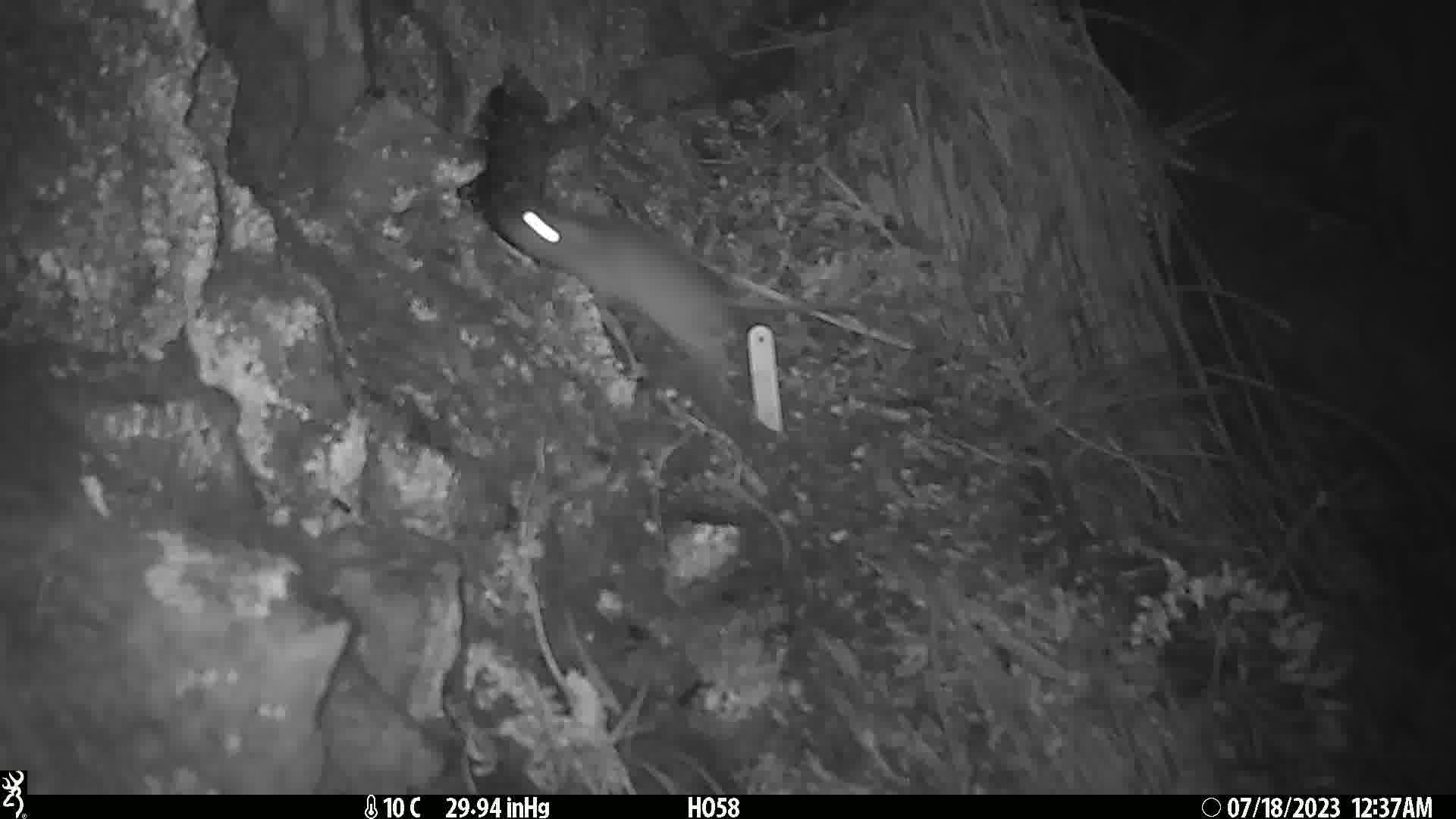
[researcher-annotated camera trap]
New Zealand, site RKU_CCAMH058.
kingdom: Animalia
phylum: Chordata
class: Mammalia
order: Rodentia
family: Muridae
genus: Rattus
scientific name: Rattus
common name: rat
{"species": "rat (Rattus)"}